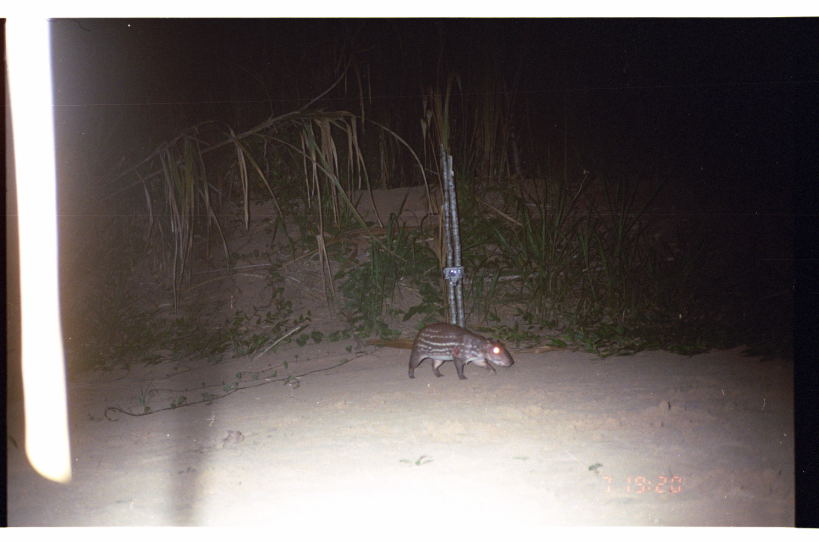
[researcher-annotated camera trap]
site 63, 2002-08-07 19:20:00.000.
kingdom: Animalia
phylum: Chordata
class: Mammalia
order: Rodentia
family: Cuniculidae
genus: Cuniculus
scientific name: Cuniculus paca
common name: spotted paca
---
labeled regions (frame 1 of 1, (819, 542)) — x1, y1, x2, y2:
cuniculus paca: 407, 321, 514, 380